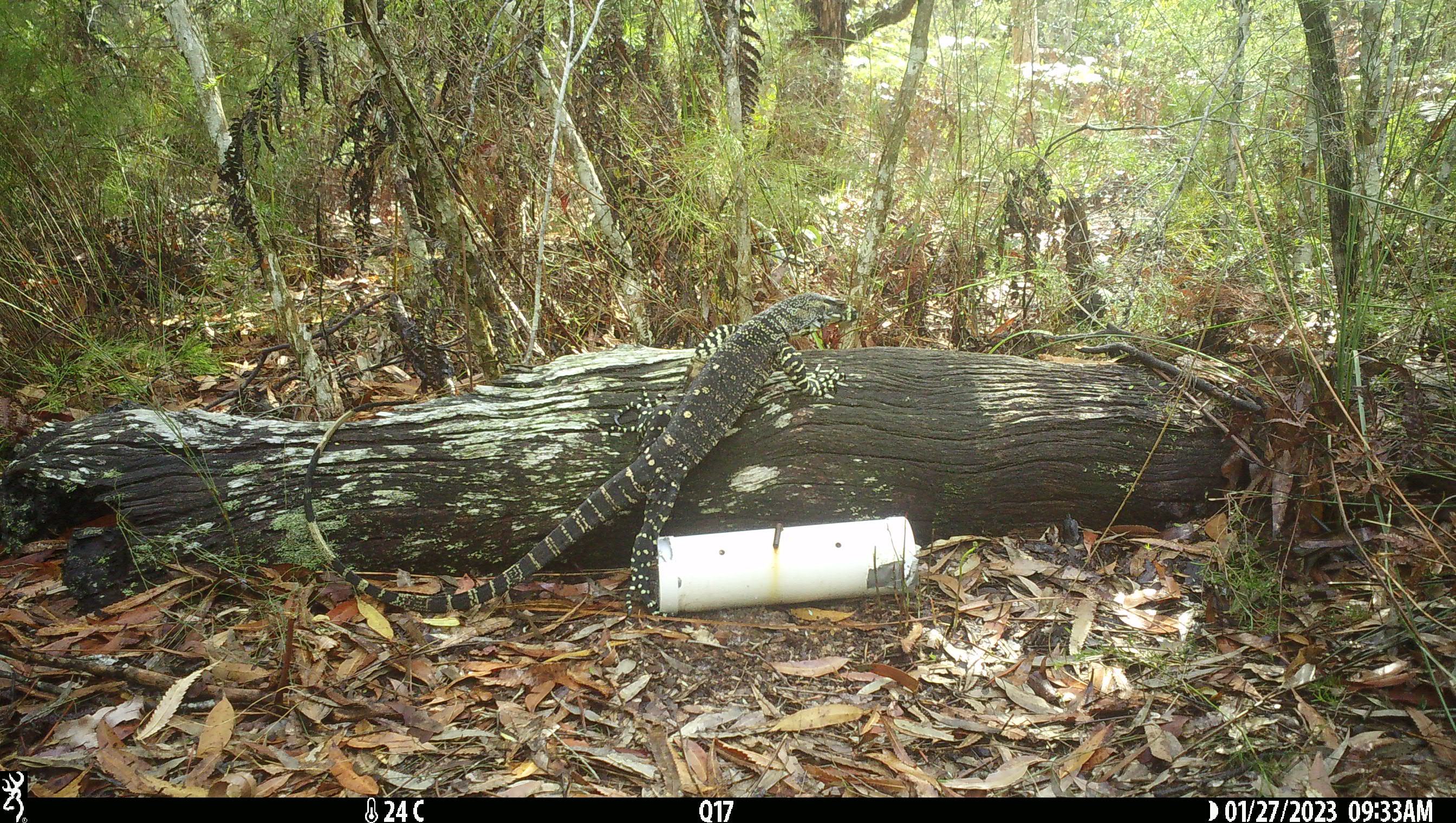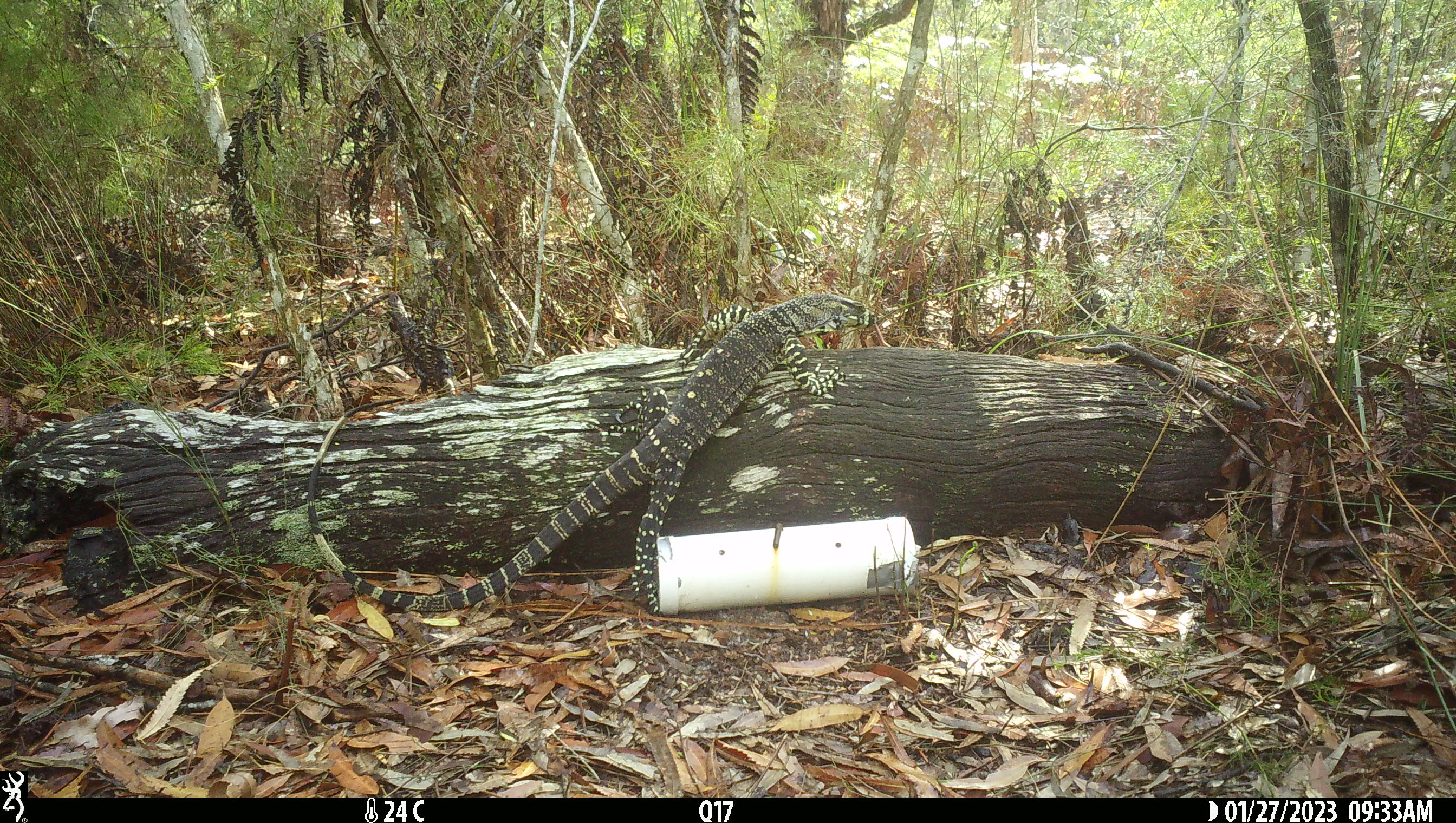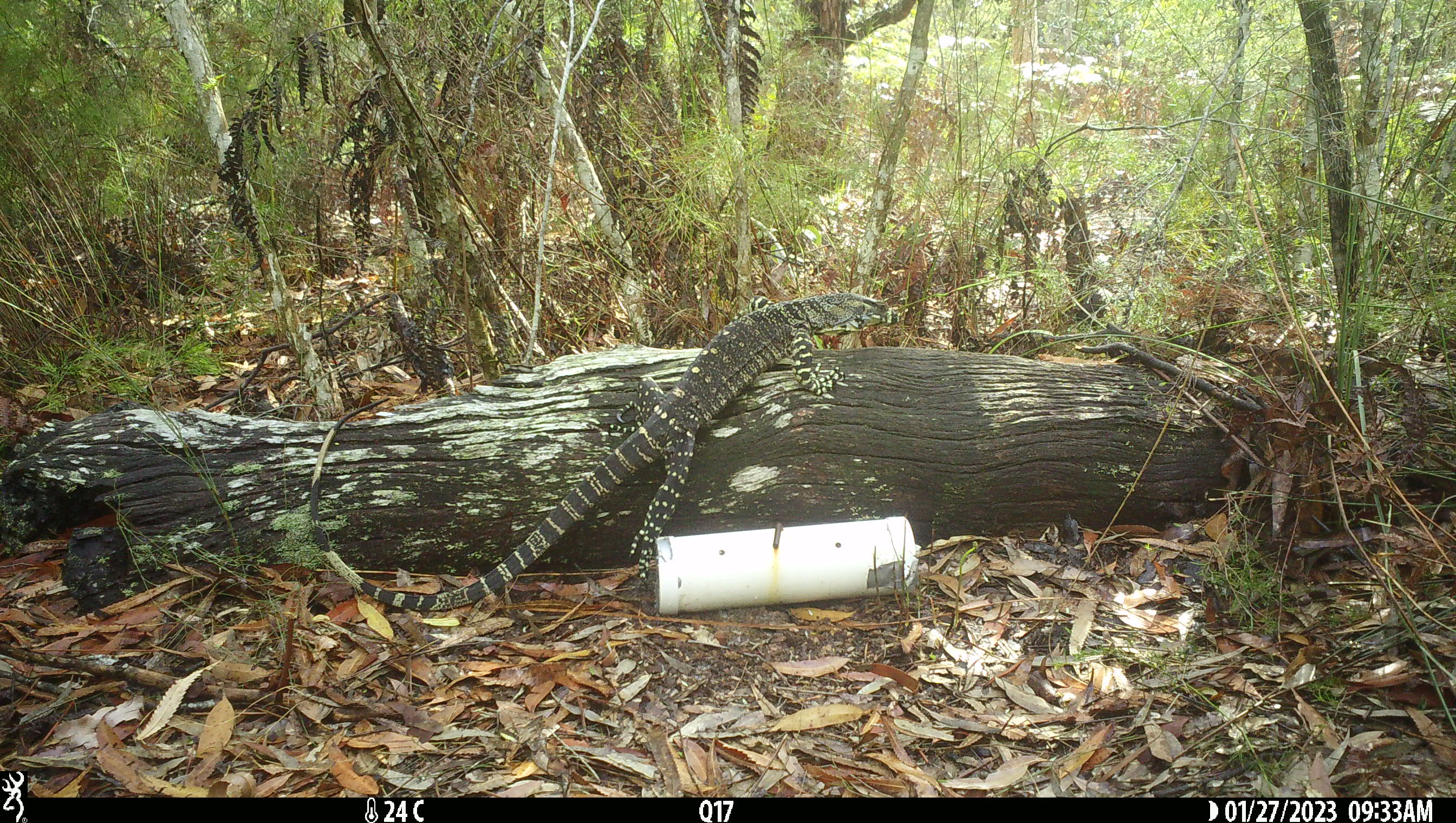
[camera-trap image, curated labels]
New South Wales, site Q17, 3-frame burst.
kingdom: Animalia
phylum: Chordata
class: Reptilia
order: Squamata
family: Varanidae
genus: Varanus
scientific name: Varanus varius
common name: lace monitor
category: goanna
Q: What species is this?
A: Goanna (lace monitor) (Varanus varius).